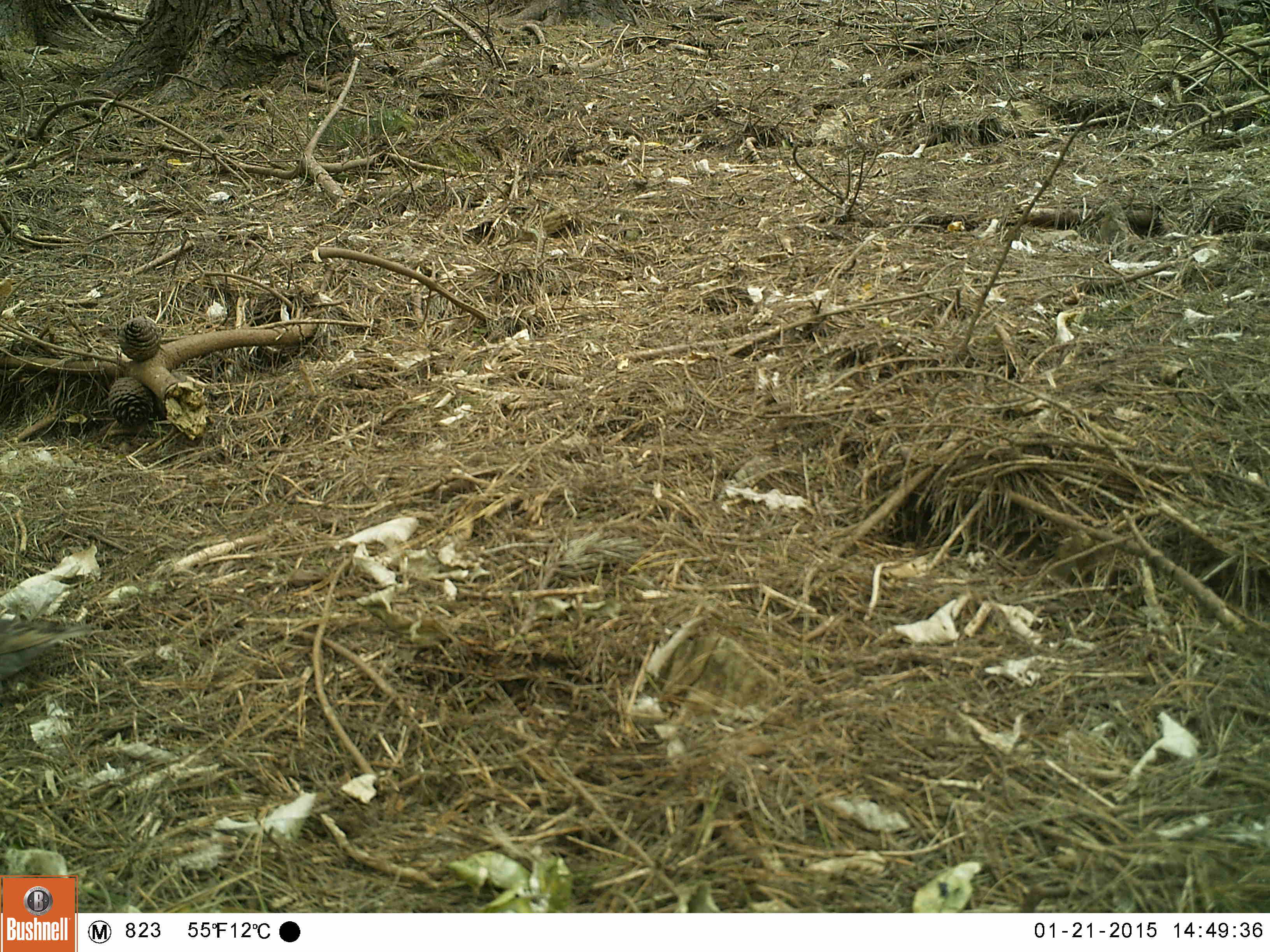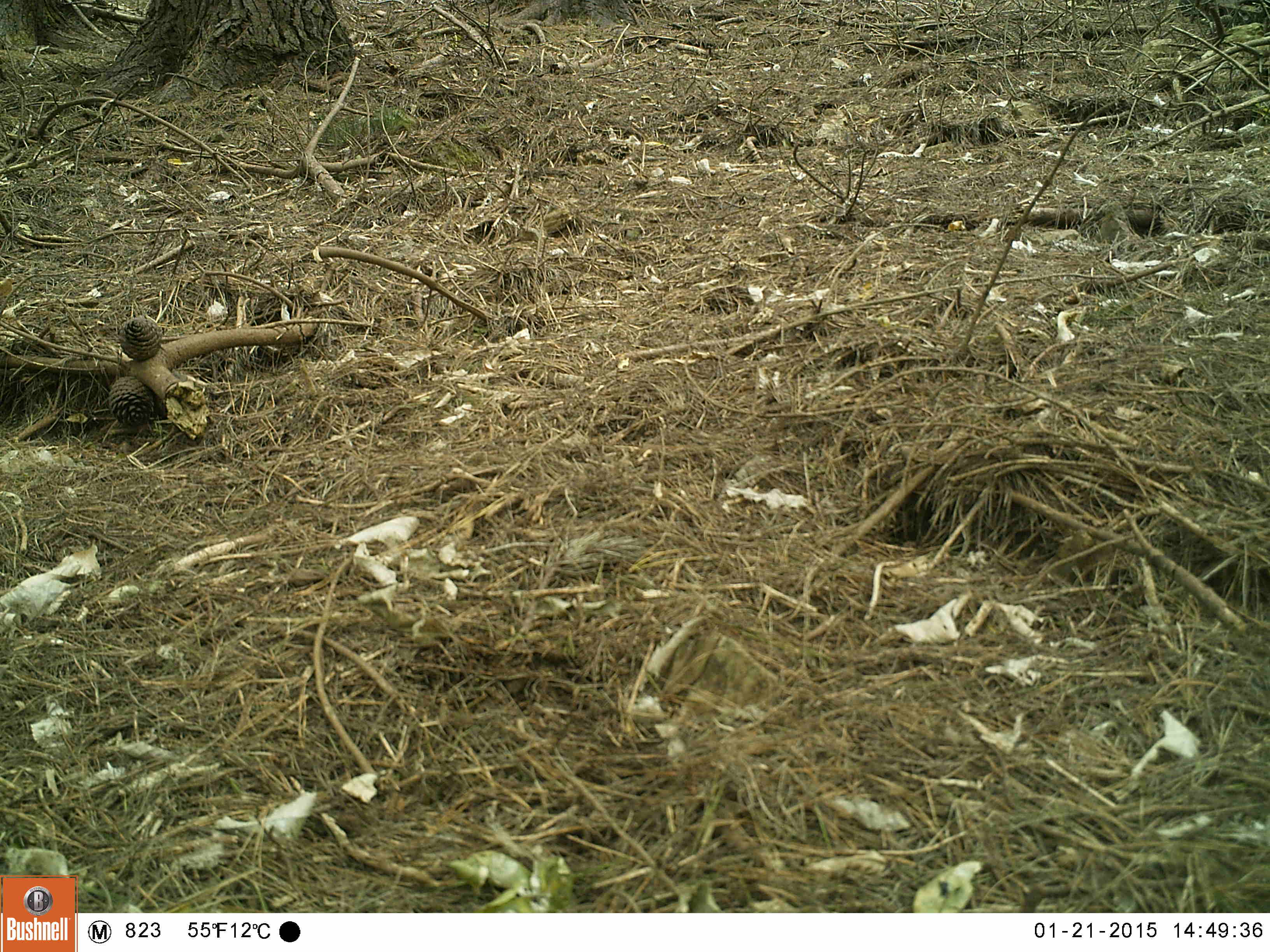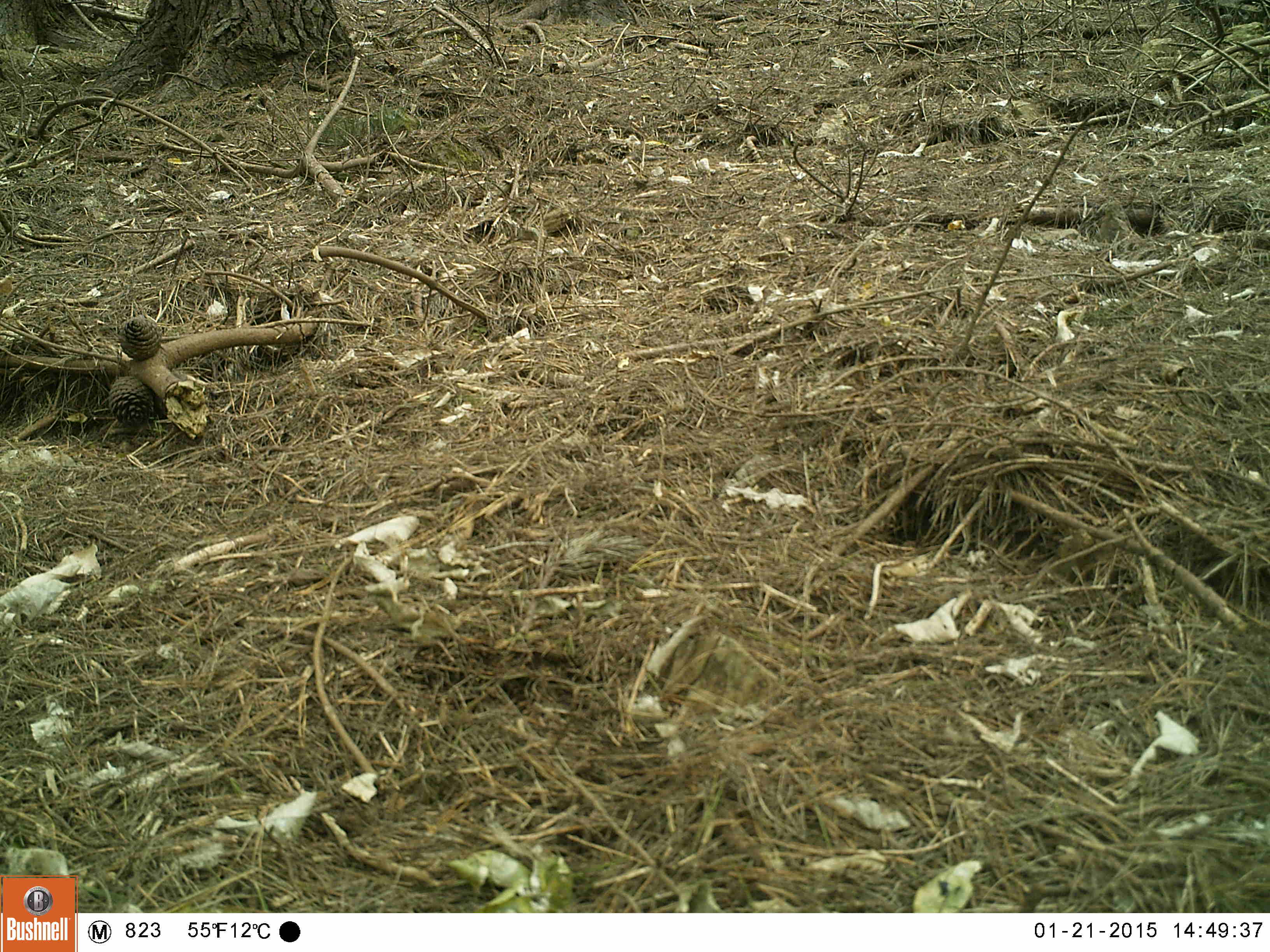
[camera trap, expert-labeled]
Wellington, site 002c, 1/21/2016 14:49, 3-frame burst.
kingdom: Animalia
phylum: Chordata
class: Aves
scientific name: Aves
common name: bird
Bird (Aves).